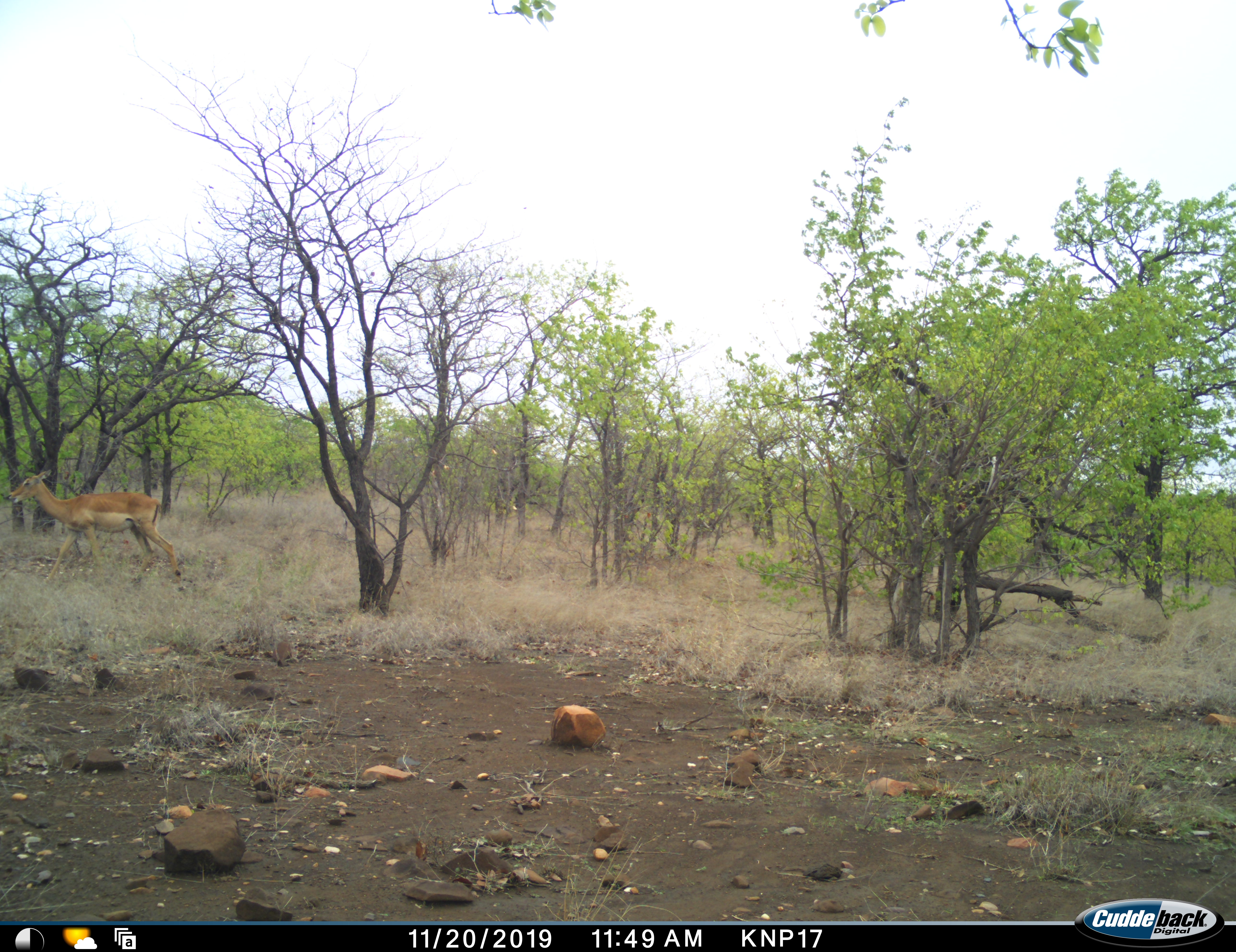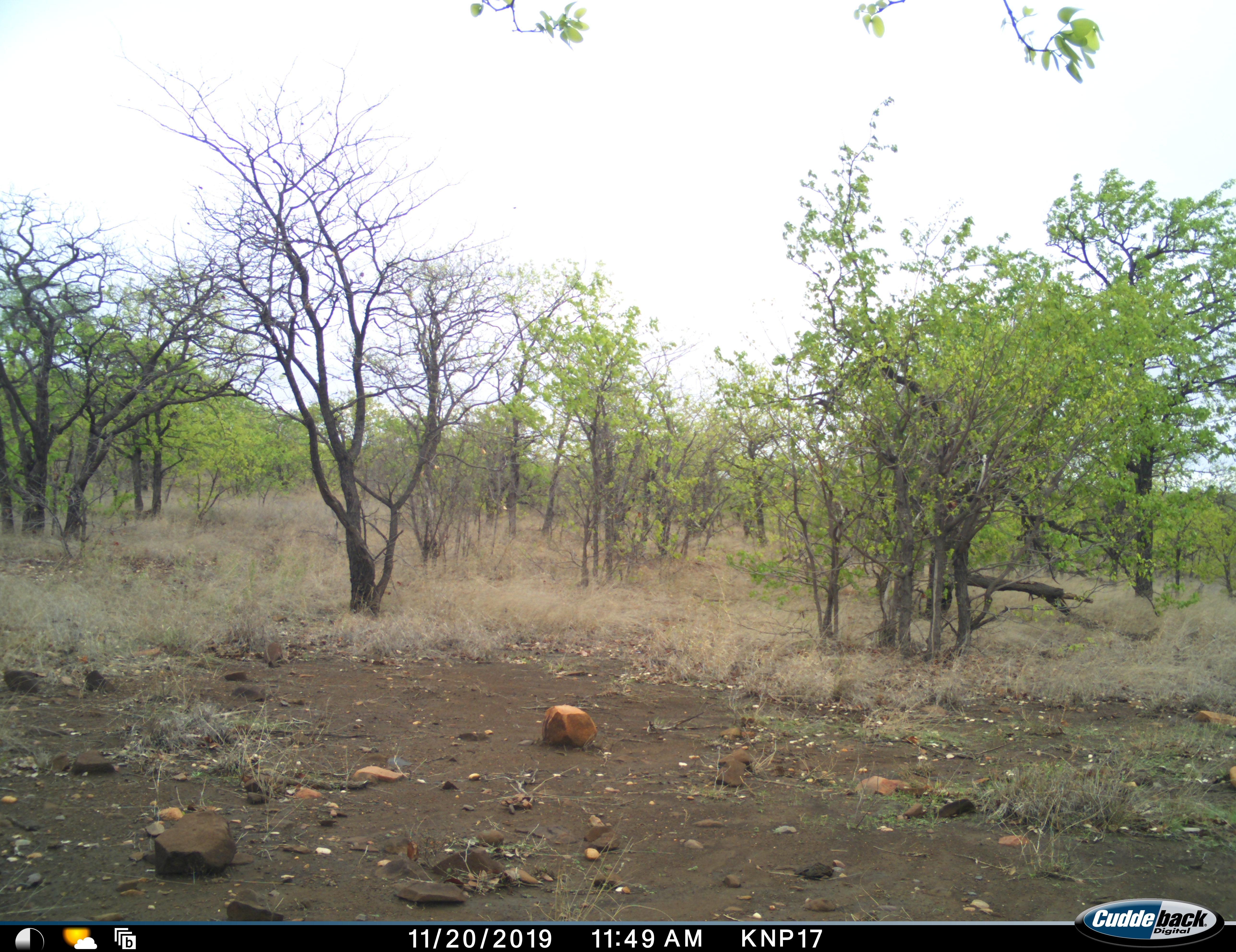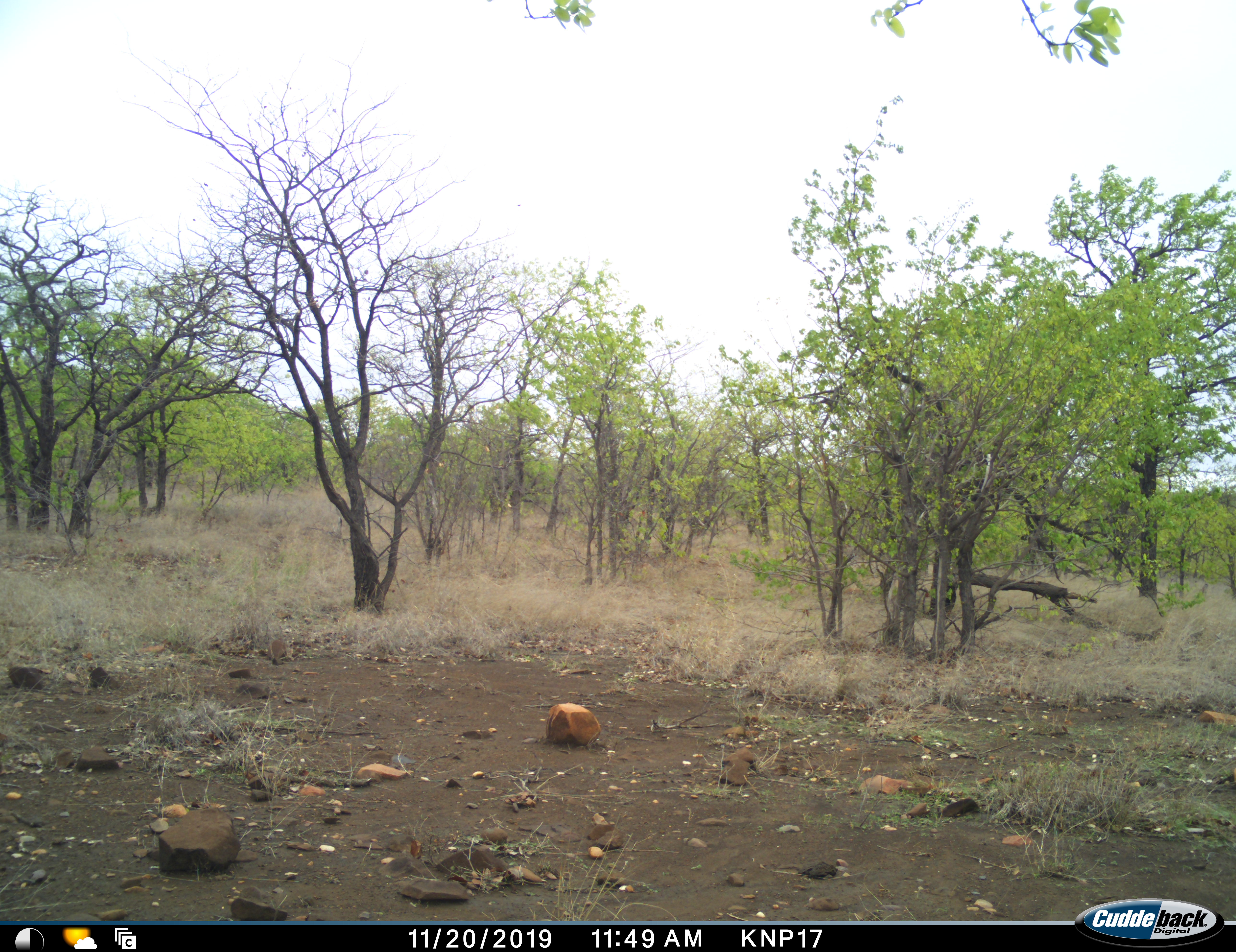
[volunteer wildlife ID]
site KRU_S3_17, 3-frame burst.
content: unidentified animal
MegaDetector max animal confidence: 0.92